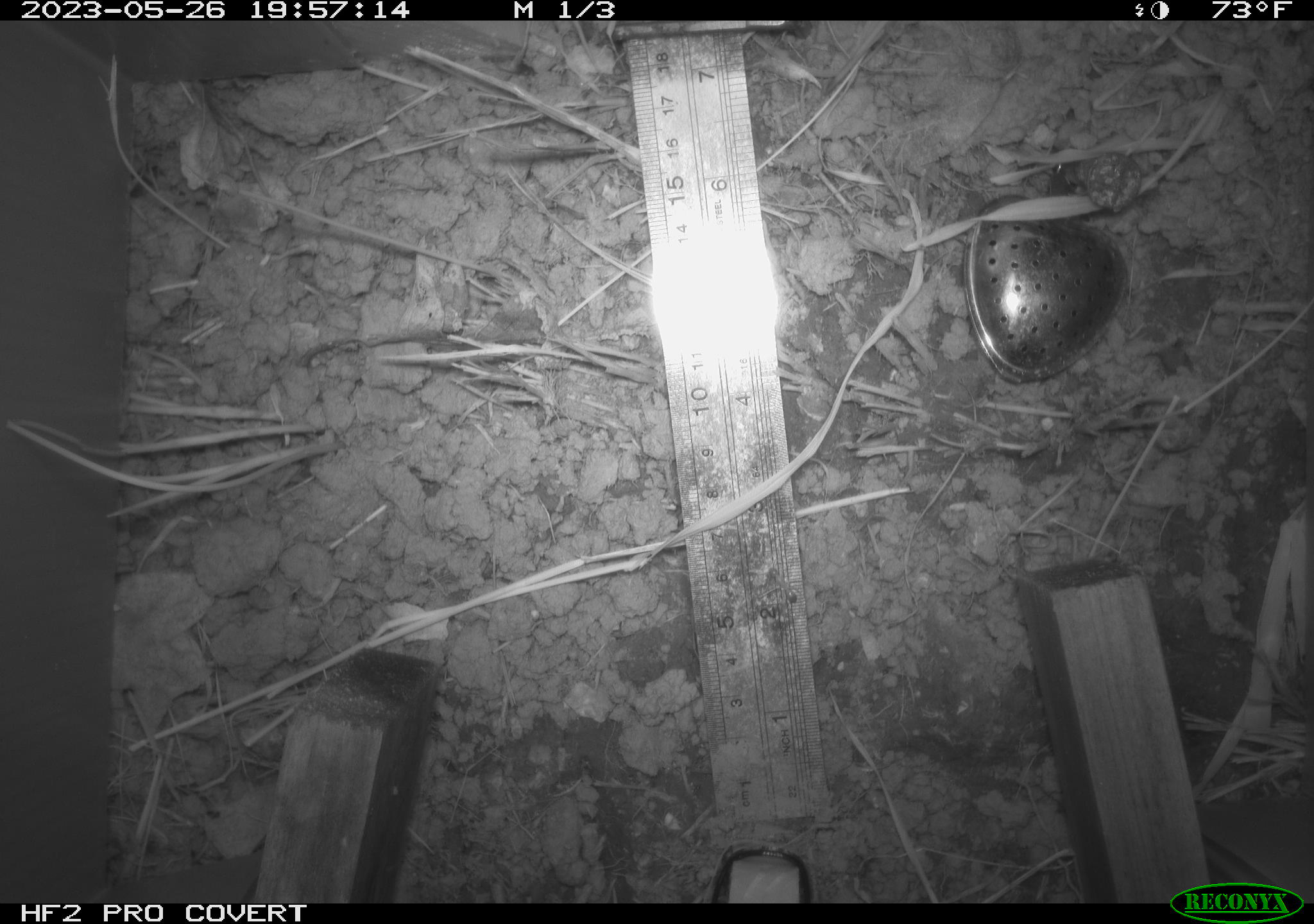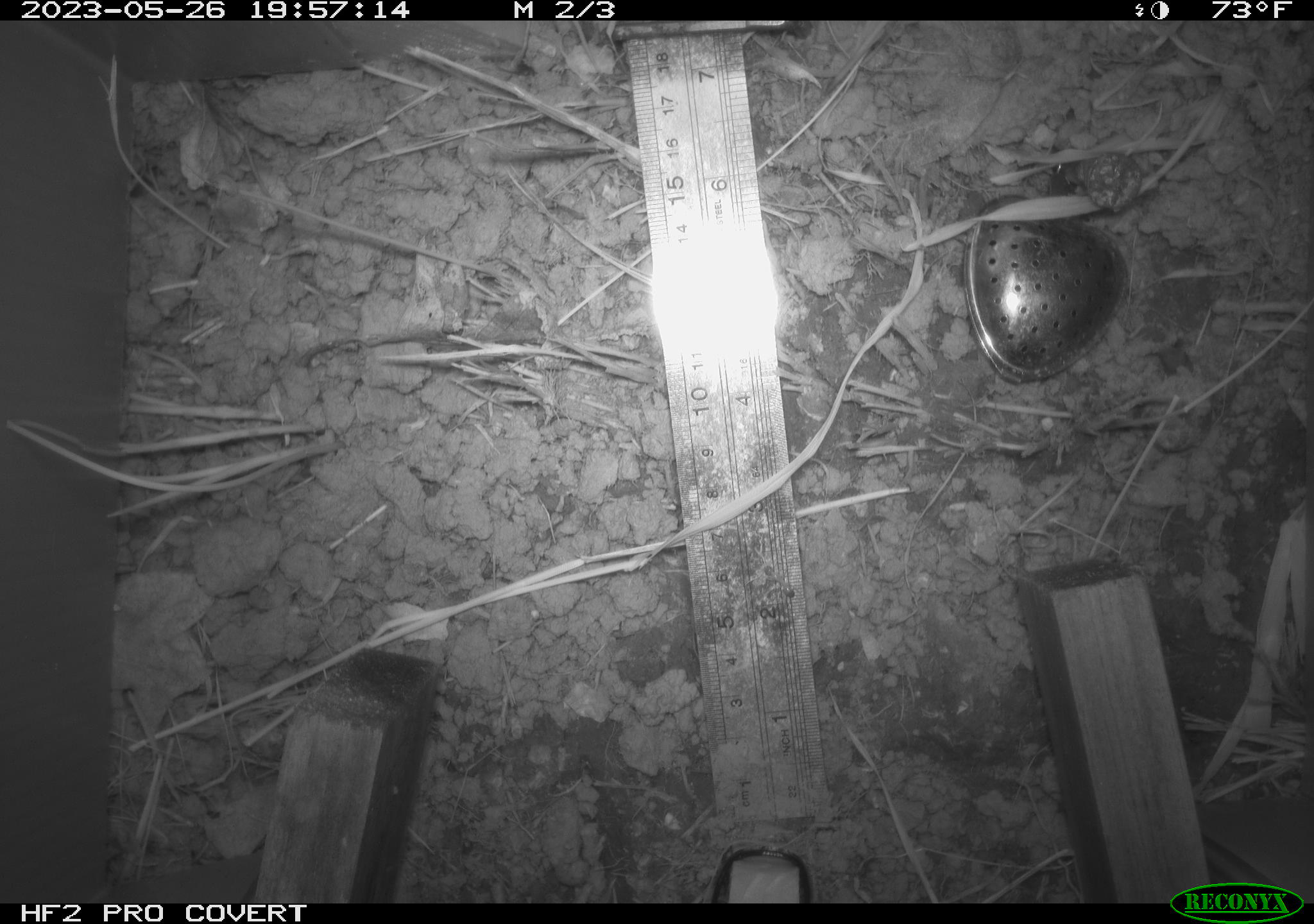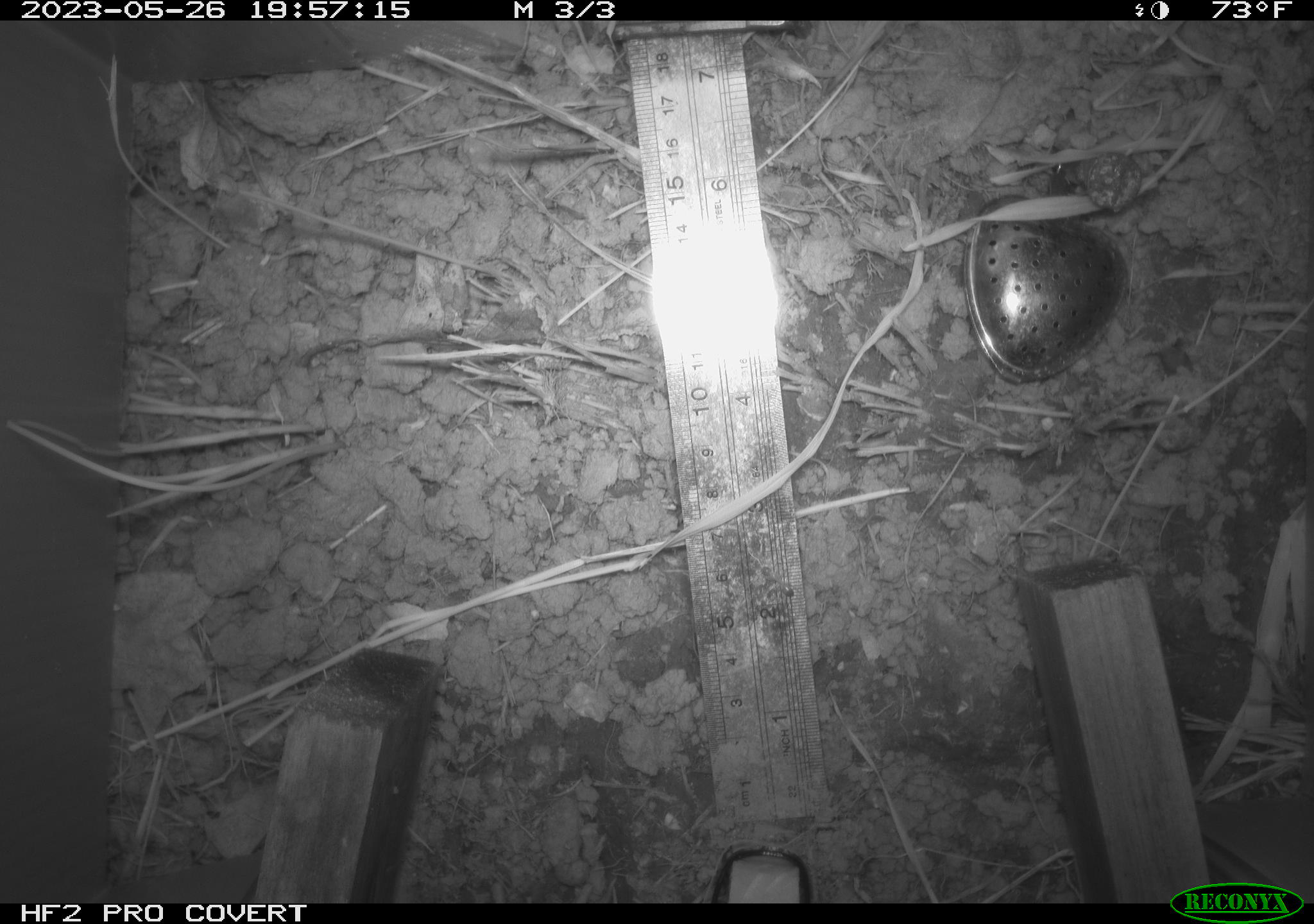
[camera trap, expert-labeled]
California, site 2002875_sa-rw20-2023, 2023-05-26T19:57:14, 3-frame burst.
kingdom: Animalia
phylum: Arthropoda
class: Insecta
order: Hymenoptera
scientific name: Hymenoptera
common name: ants, bees, wasps, and sawflies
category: hymenoptera order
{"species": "hymenoptera order (ants, bees, wasps, and sawflies) (Hymenoptera)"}